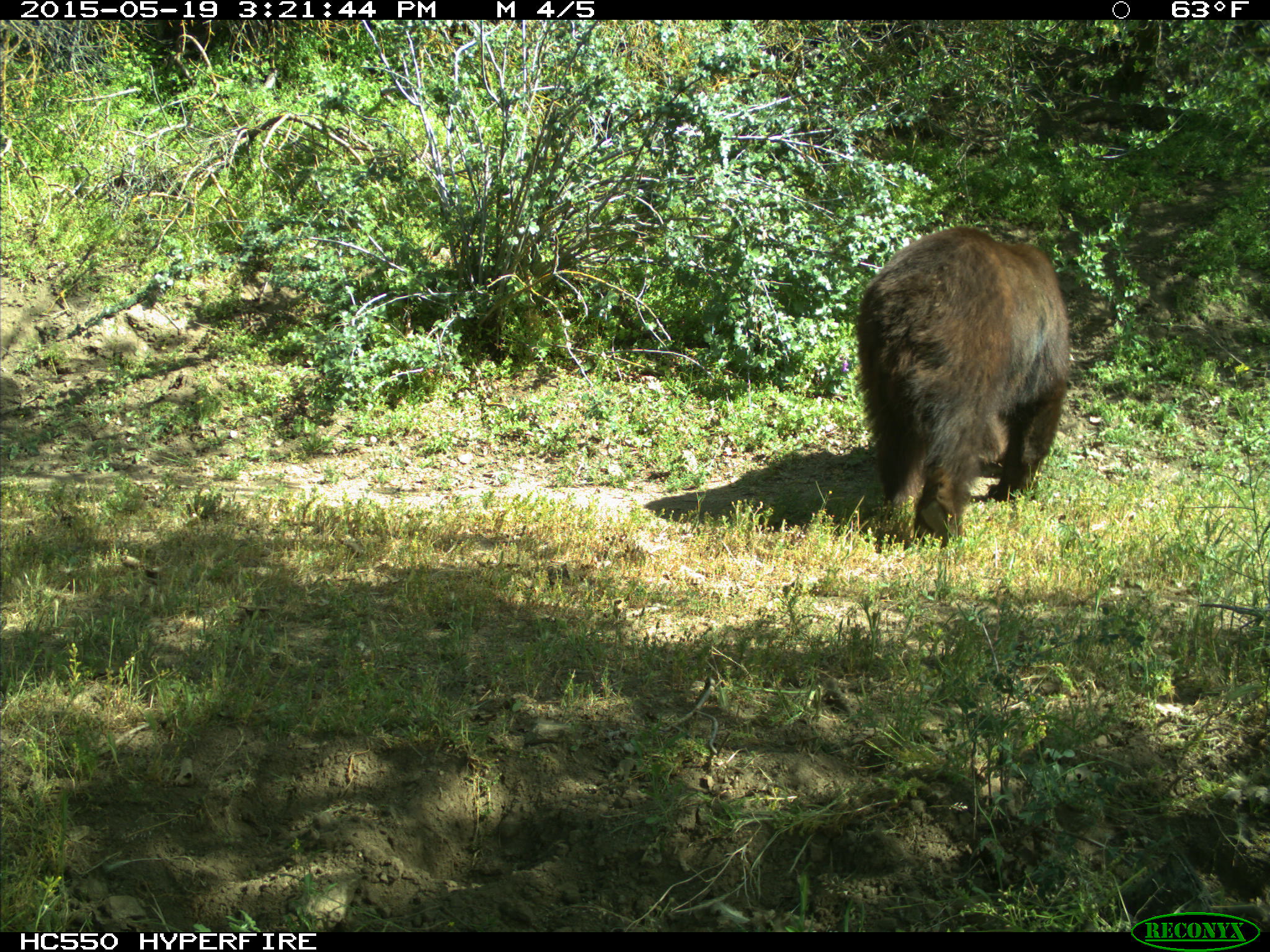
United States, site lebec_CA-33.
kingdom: Animalia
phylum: Chordata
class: Mammalia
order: Carnivora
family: Ursidae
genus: Ursus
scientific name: Ursus americanus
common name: american black bear